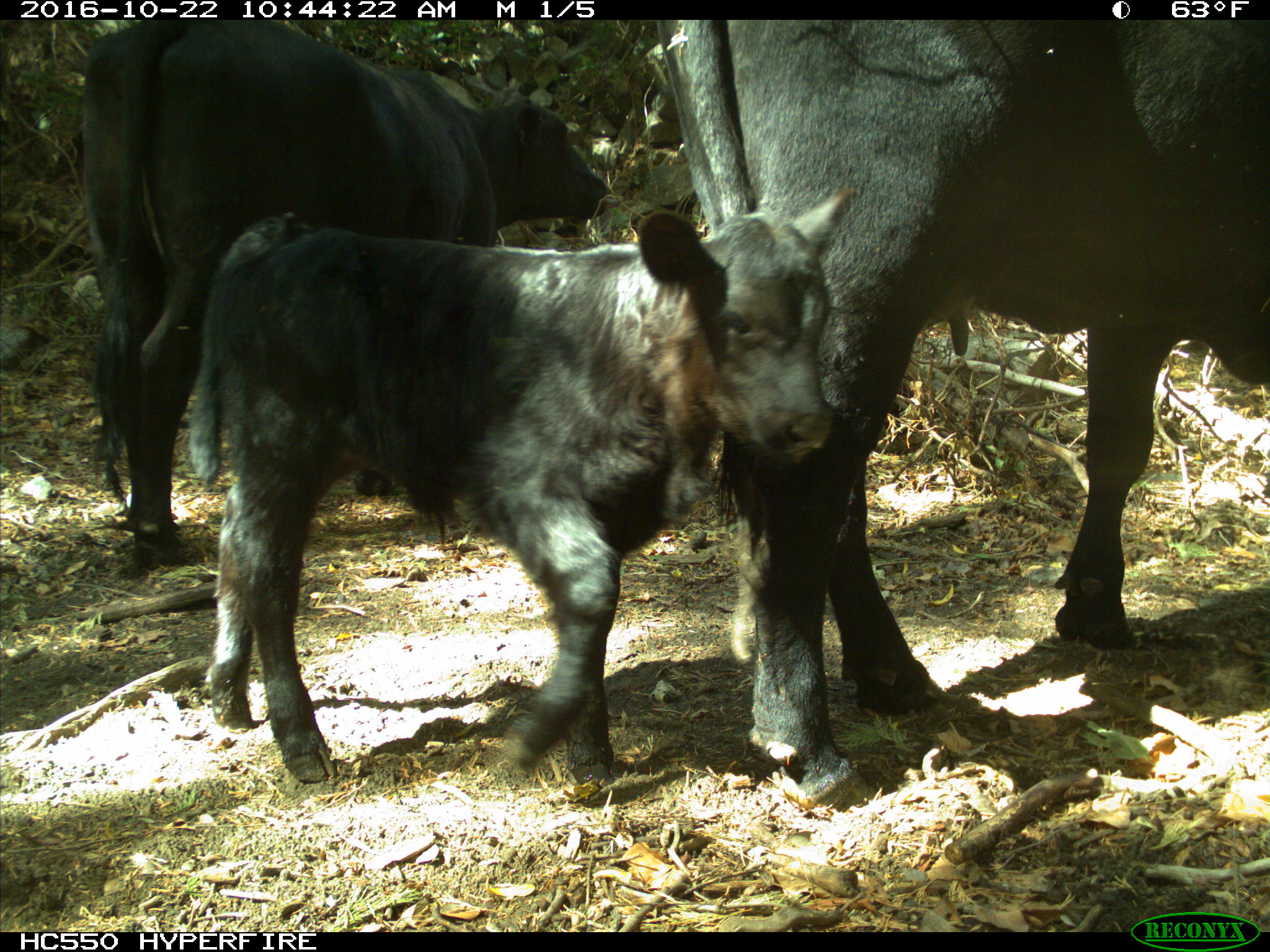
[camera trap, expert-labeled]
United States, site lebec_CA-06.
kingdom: Animalia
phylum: Chordata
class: Mammalia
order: Artiodactyla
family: Bovidae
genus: Bos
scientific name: Bos taurus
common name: domestic cow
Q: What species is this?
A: Bos taurus (domestic cow).